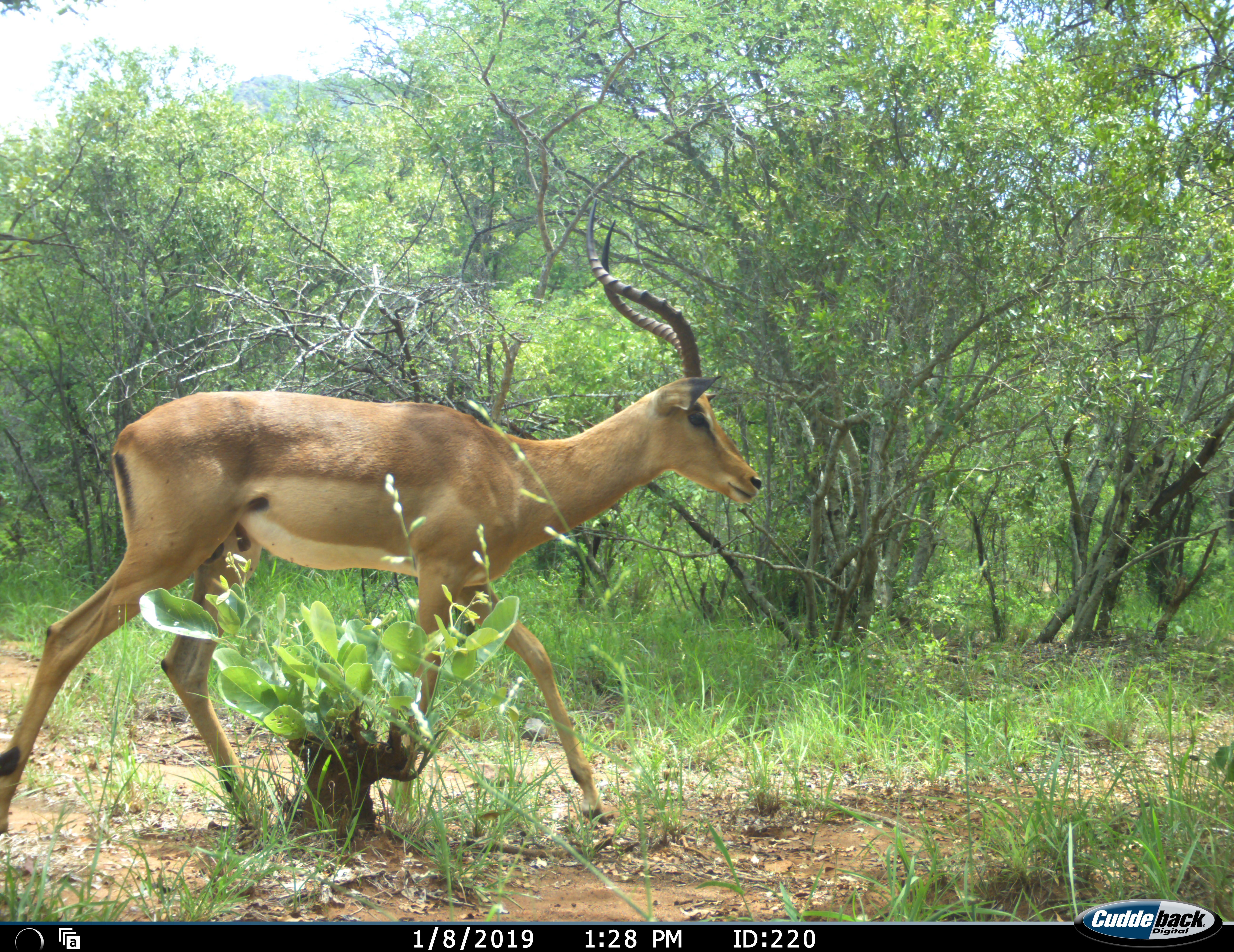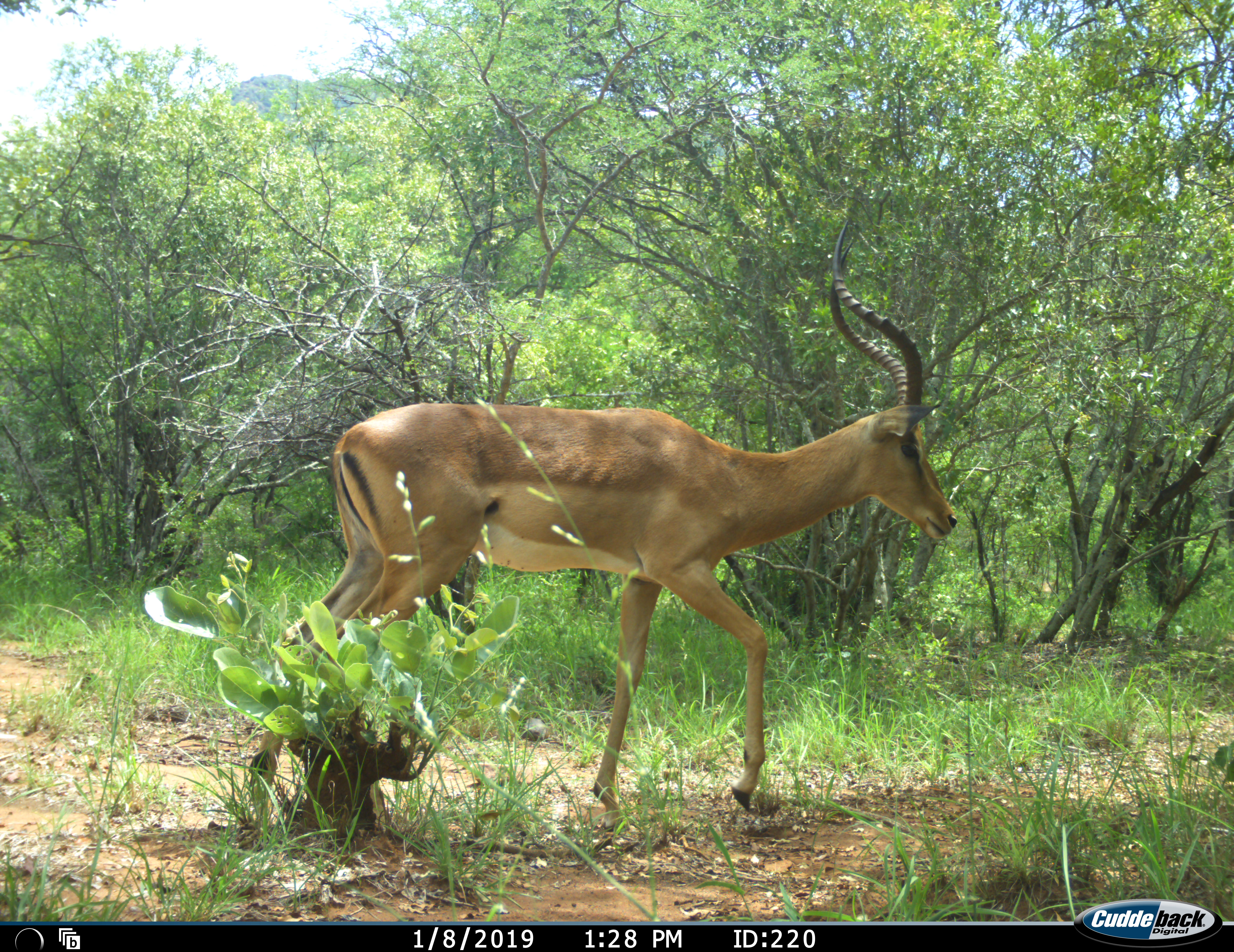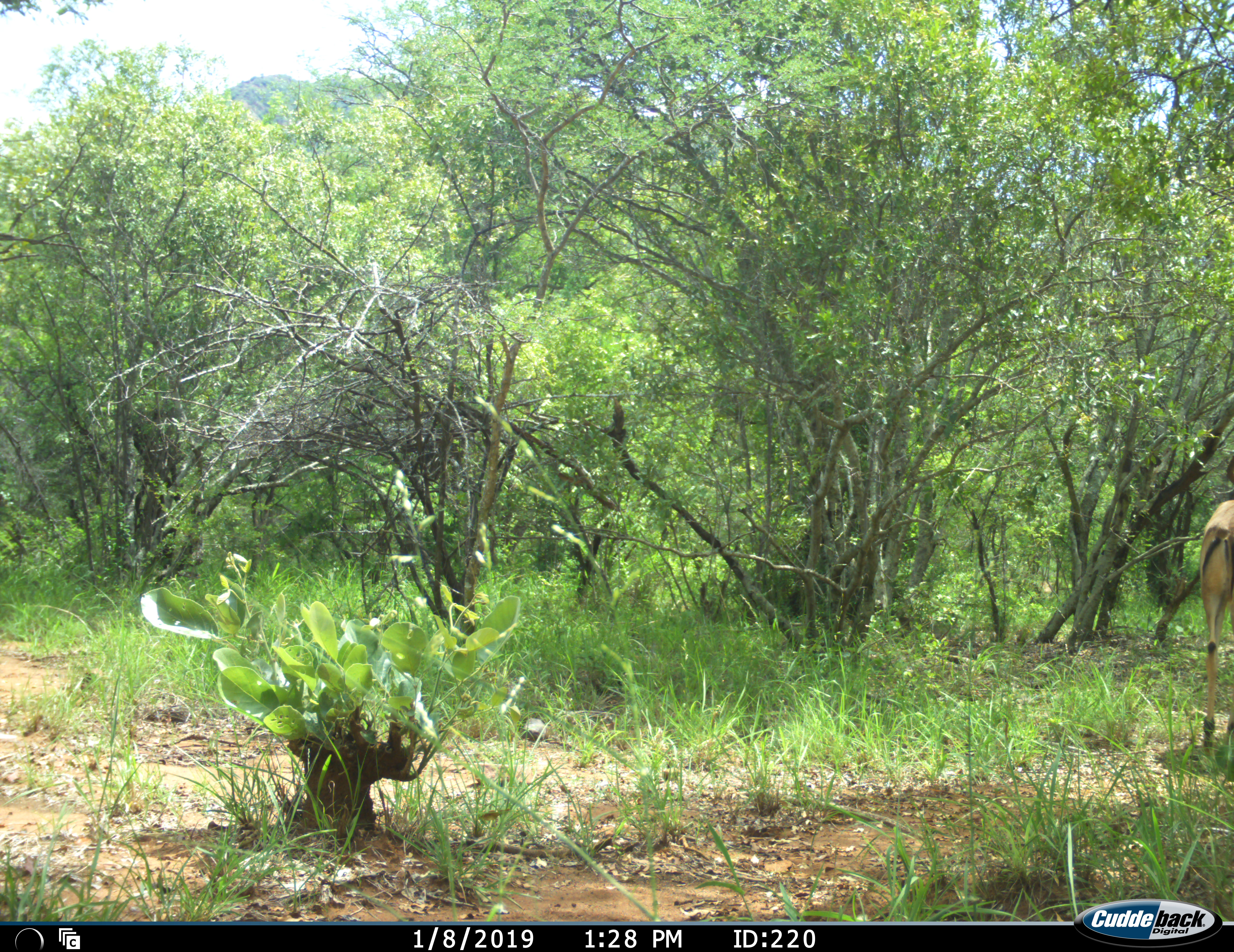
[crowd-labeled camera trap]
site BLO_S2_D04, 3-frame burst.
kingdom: Animalia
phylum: Chordata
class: Mammalia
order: Artiodactyla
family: Bovidae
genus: Aepyceros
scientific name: Aepyceros melampus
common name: impala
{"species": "impala (Aepyceros melampus)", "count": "1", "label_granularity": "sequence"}